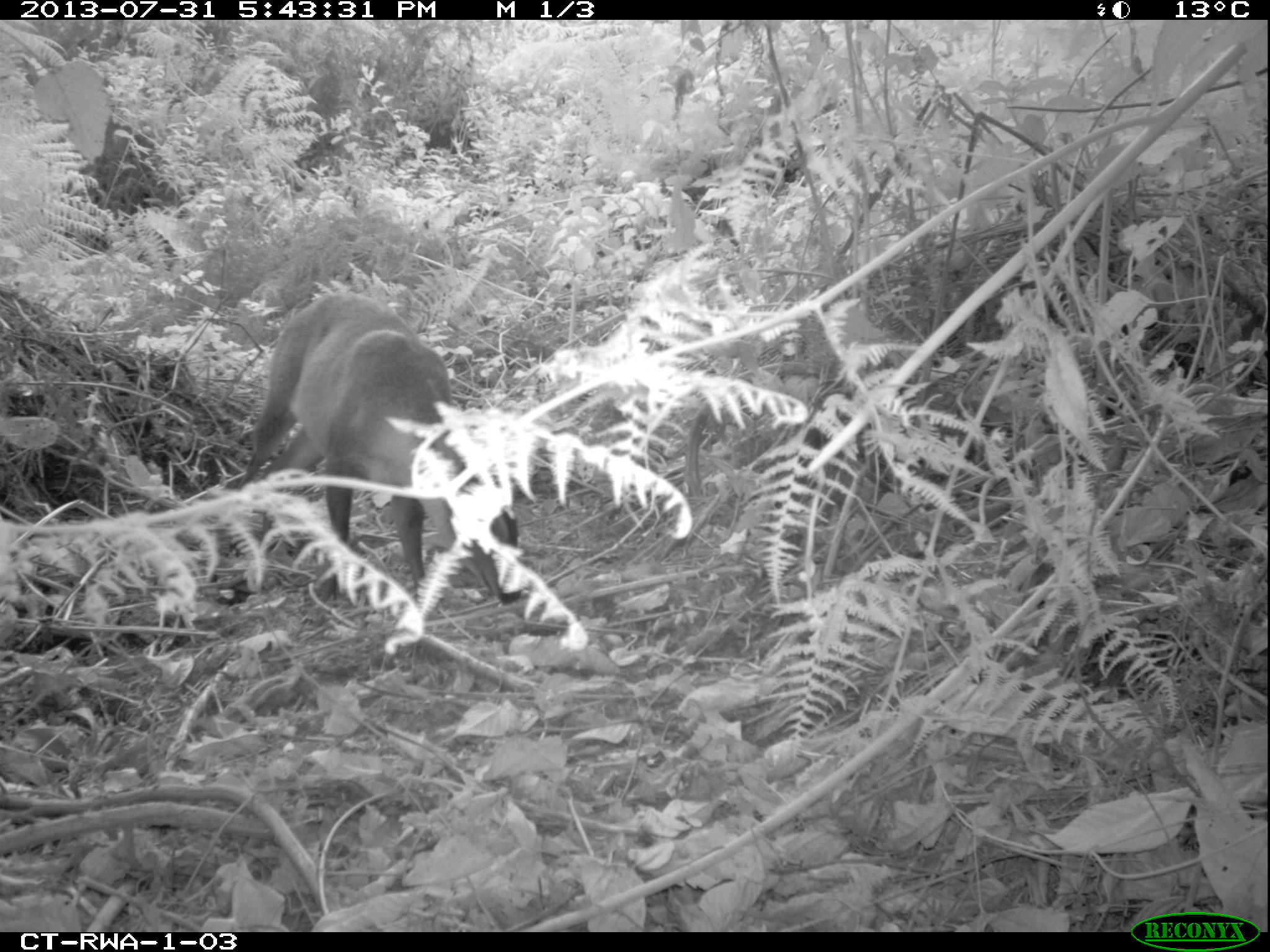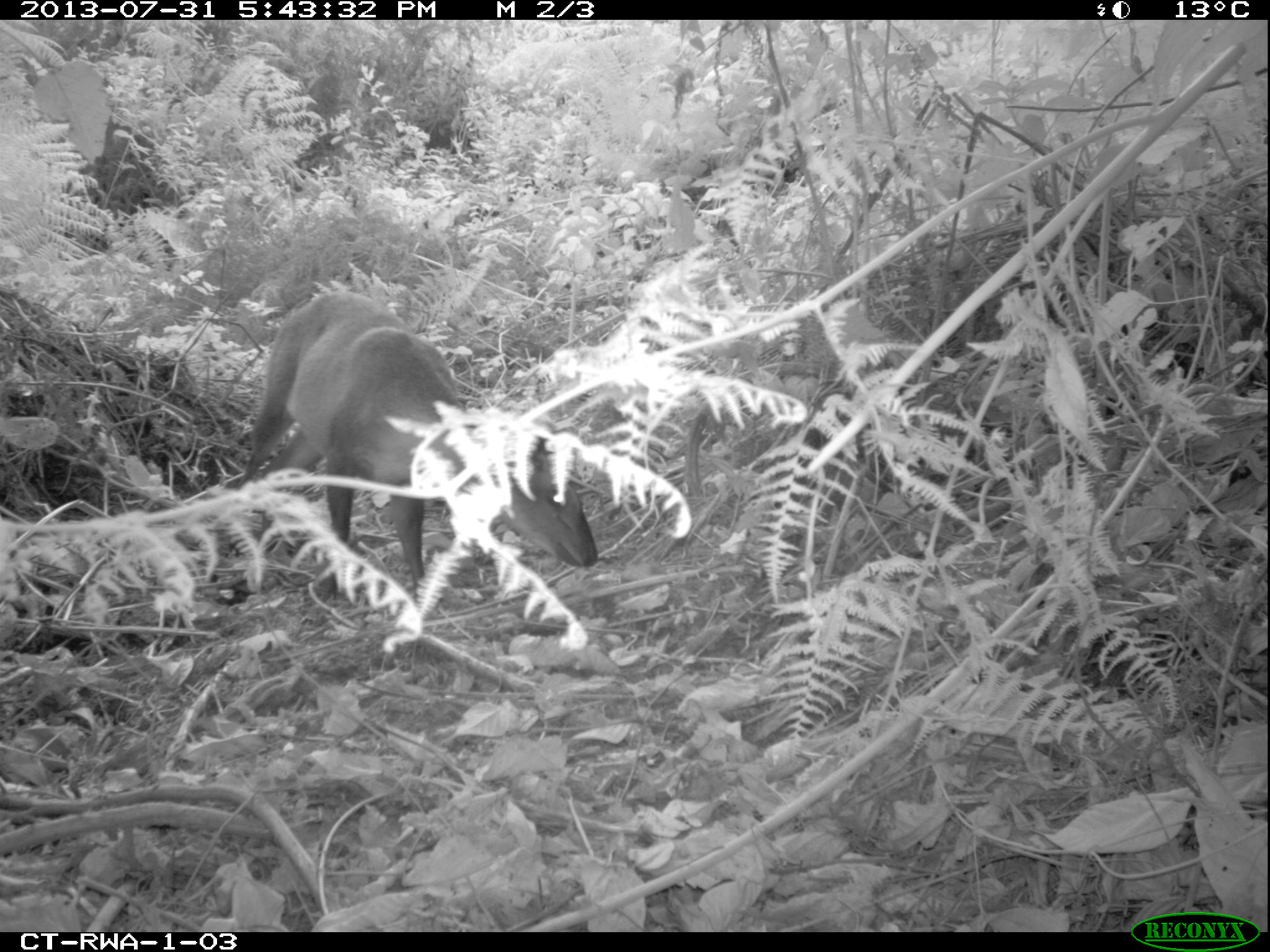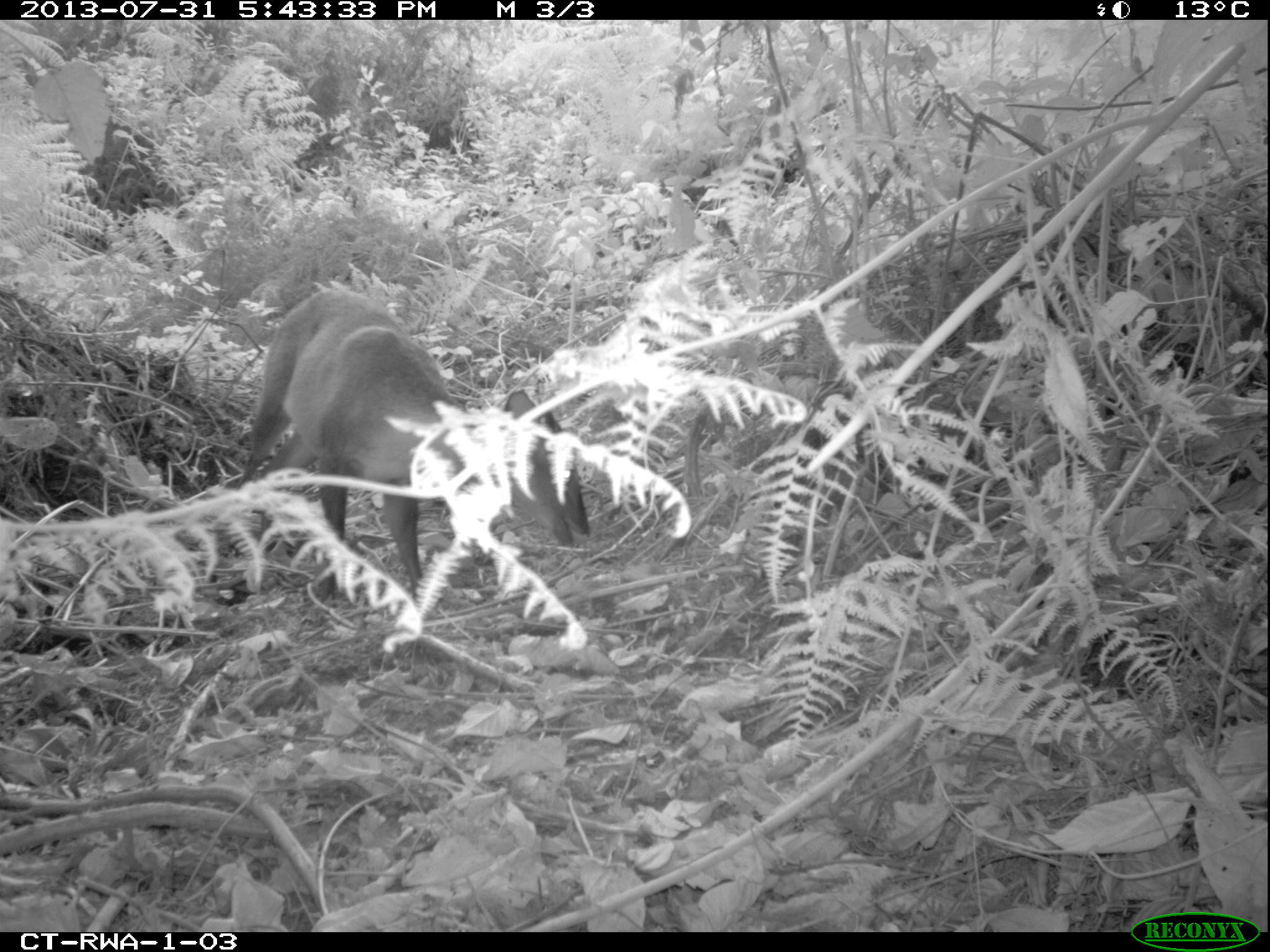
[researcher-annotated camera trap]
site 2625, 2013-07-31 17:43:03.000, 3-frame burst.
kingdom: Animalia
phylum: Chordata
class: Mammalia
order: Artiodactyla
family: Bovidae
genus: Cephalophus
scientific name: Cephalophus nigrifrons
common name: black-fronted duiker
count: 1